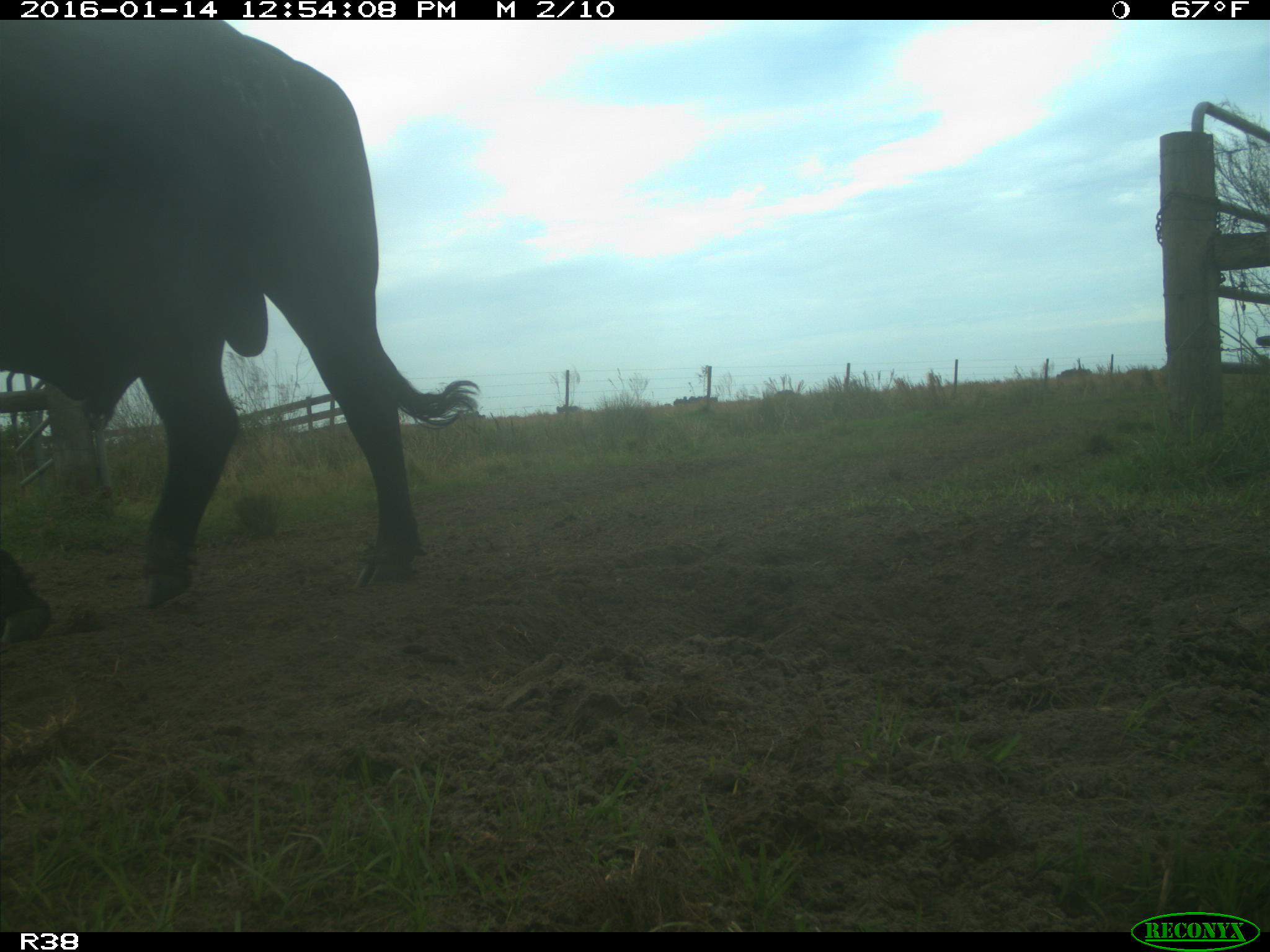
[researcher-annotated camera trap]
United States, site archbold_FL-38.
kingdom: Animalia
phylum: Chordata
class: Mammalia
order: Artiodactyla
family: Bovidae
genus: Bos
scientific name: Bos taurus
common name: domestic cow